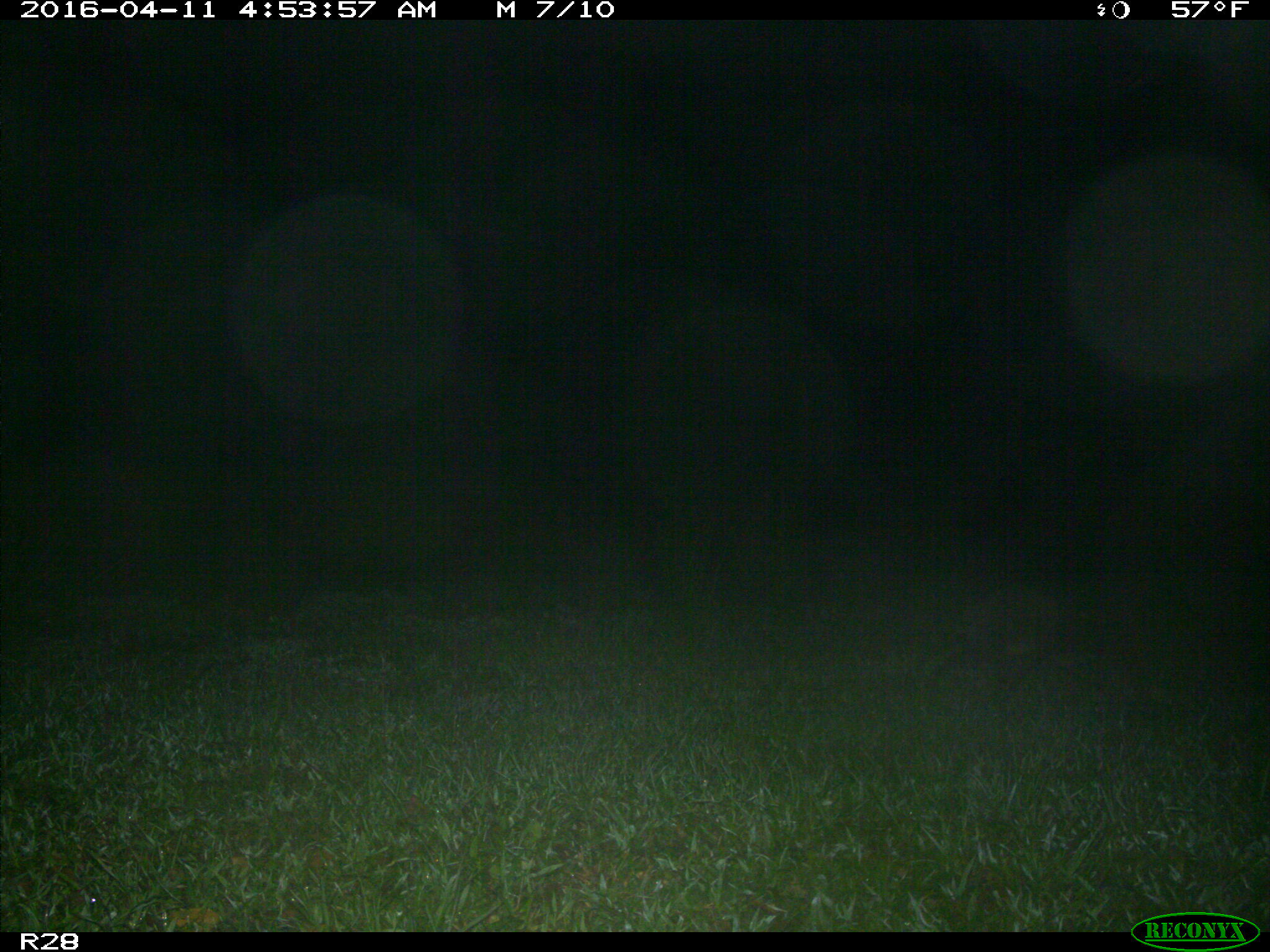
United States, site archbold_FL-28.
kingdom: Animalia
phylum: Chordata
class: Mammalia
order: Carnivora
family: Procyonidae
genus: Procyon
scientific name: Procyon lotor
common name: common raccoon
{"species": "Procyon lotor (common raccoon)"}